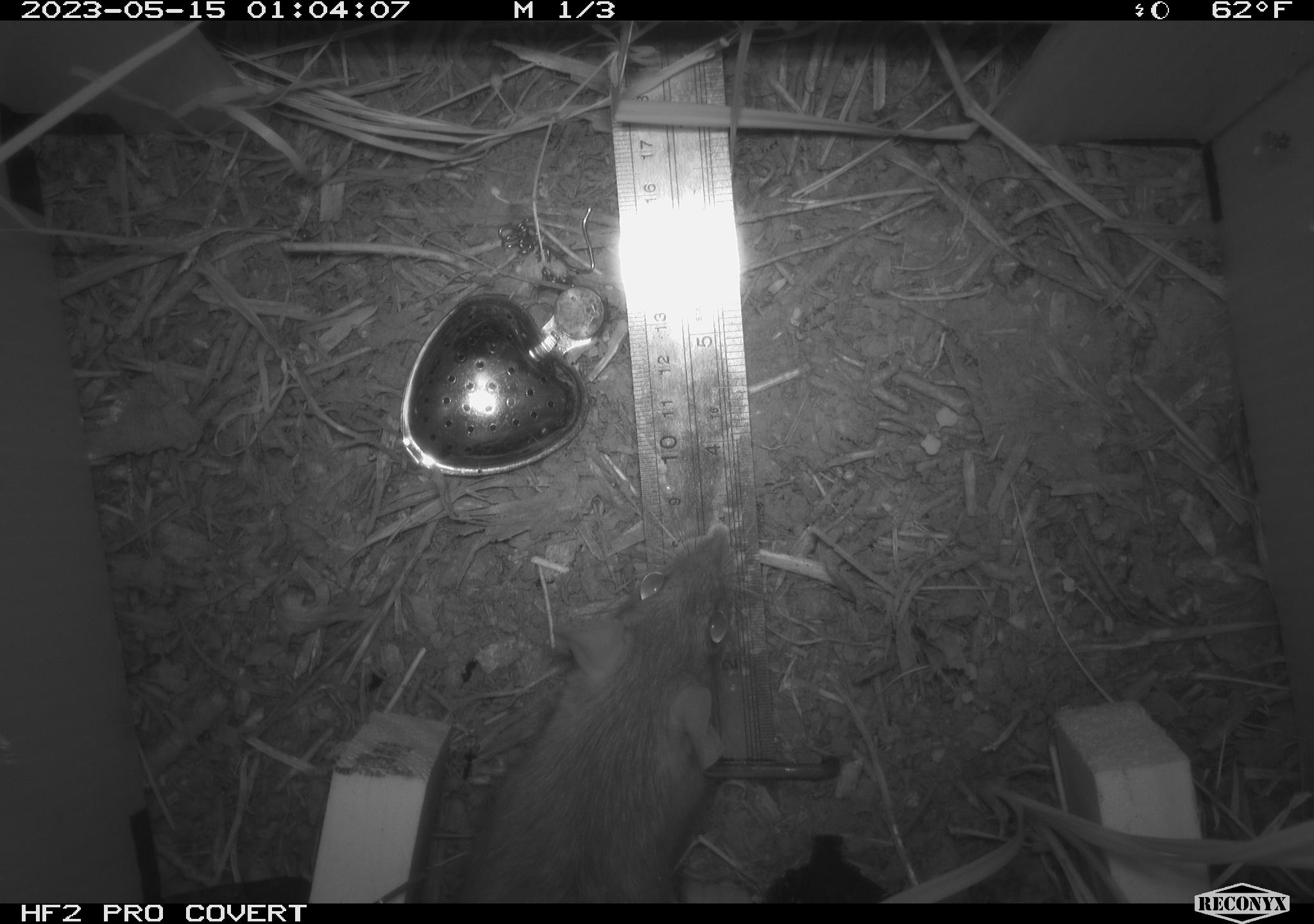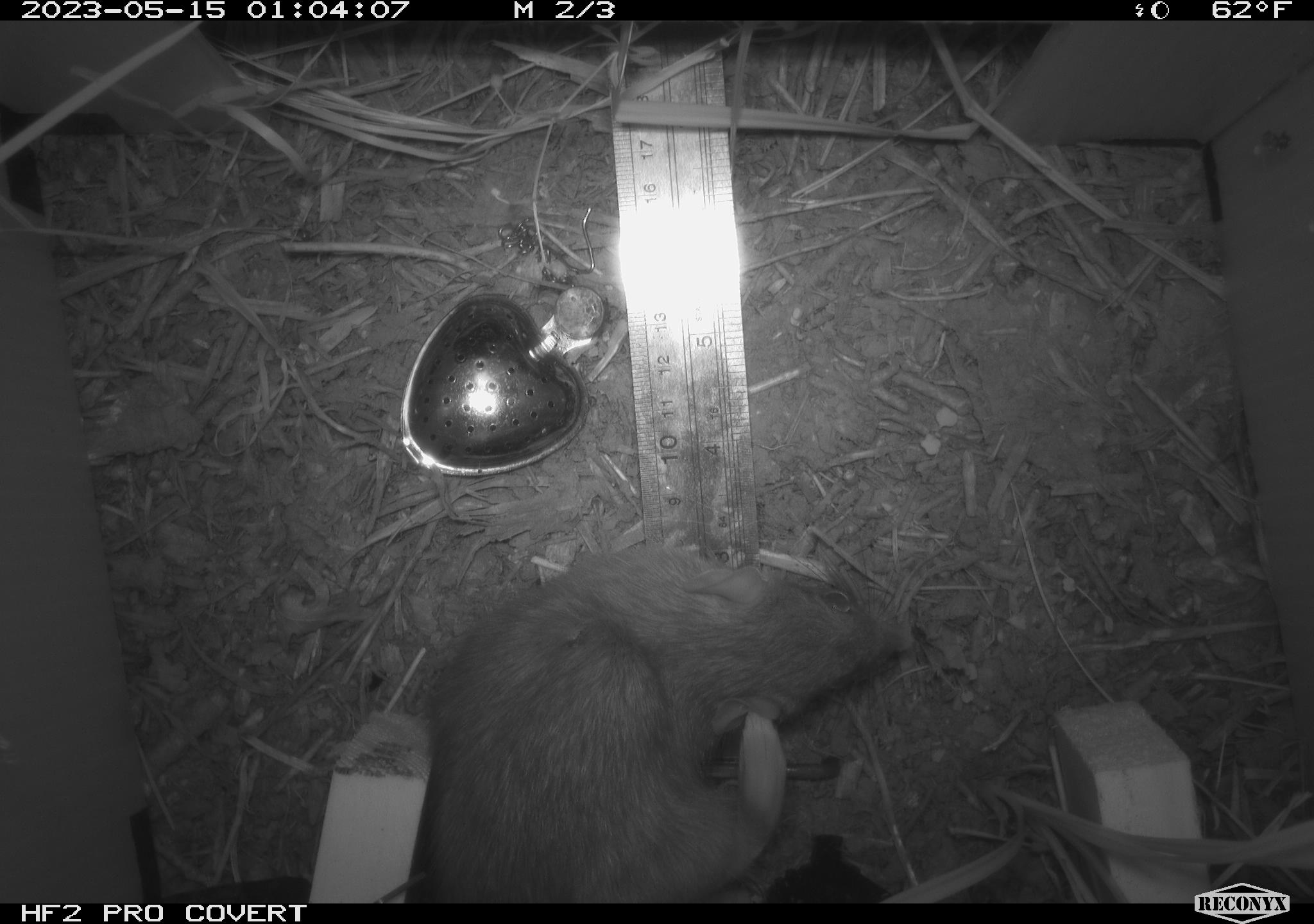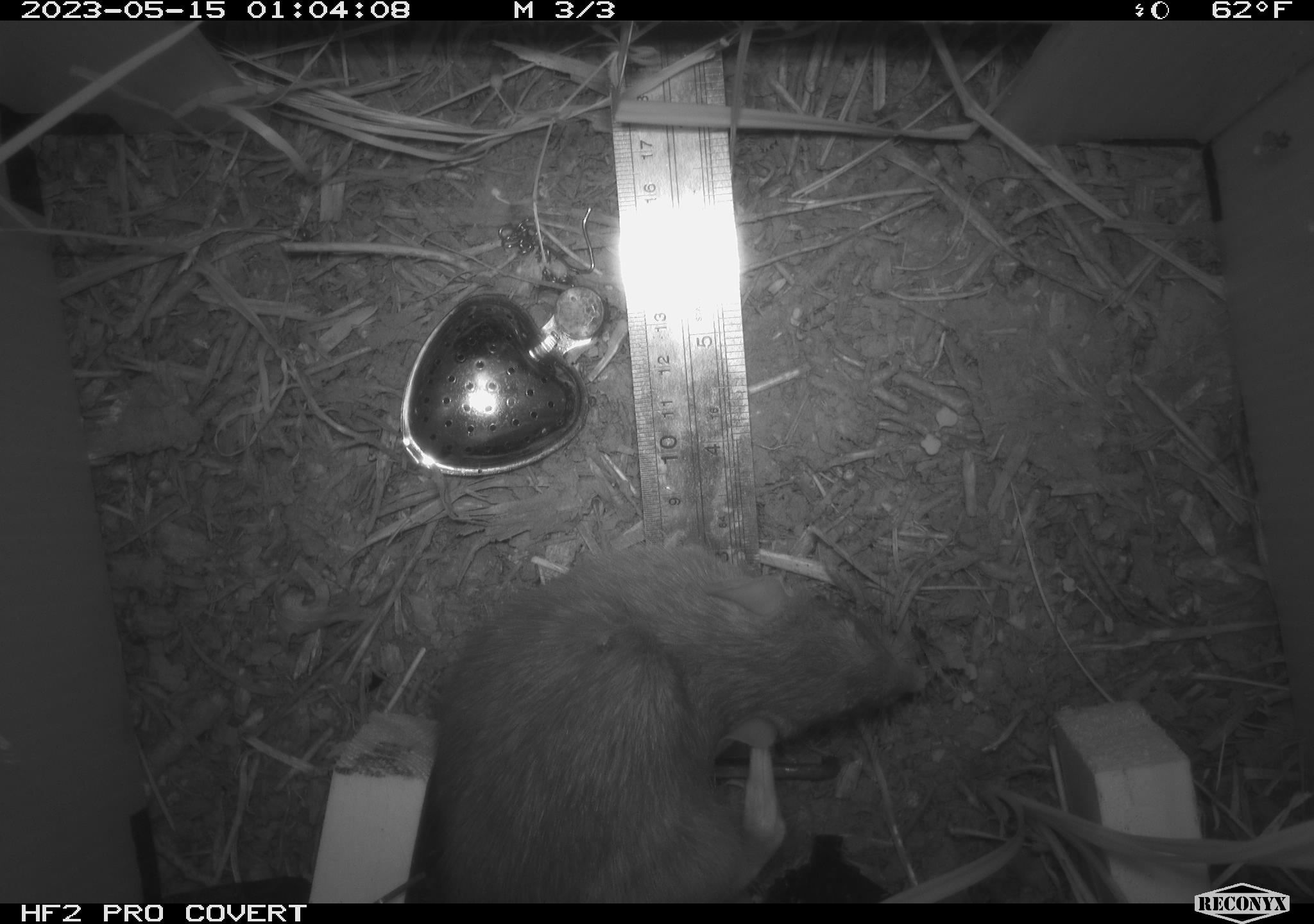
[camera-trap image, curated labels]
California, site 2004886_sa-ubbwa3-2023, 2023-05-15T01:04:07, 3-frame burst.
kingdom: Animalia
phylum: Chordata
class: Mammalia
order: Rodentia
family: Muridae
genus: Rattus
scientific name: Rattus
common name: rat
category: rattus species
Rattus species (rat) (Rattus).